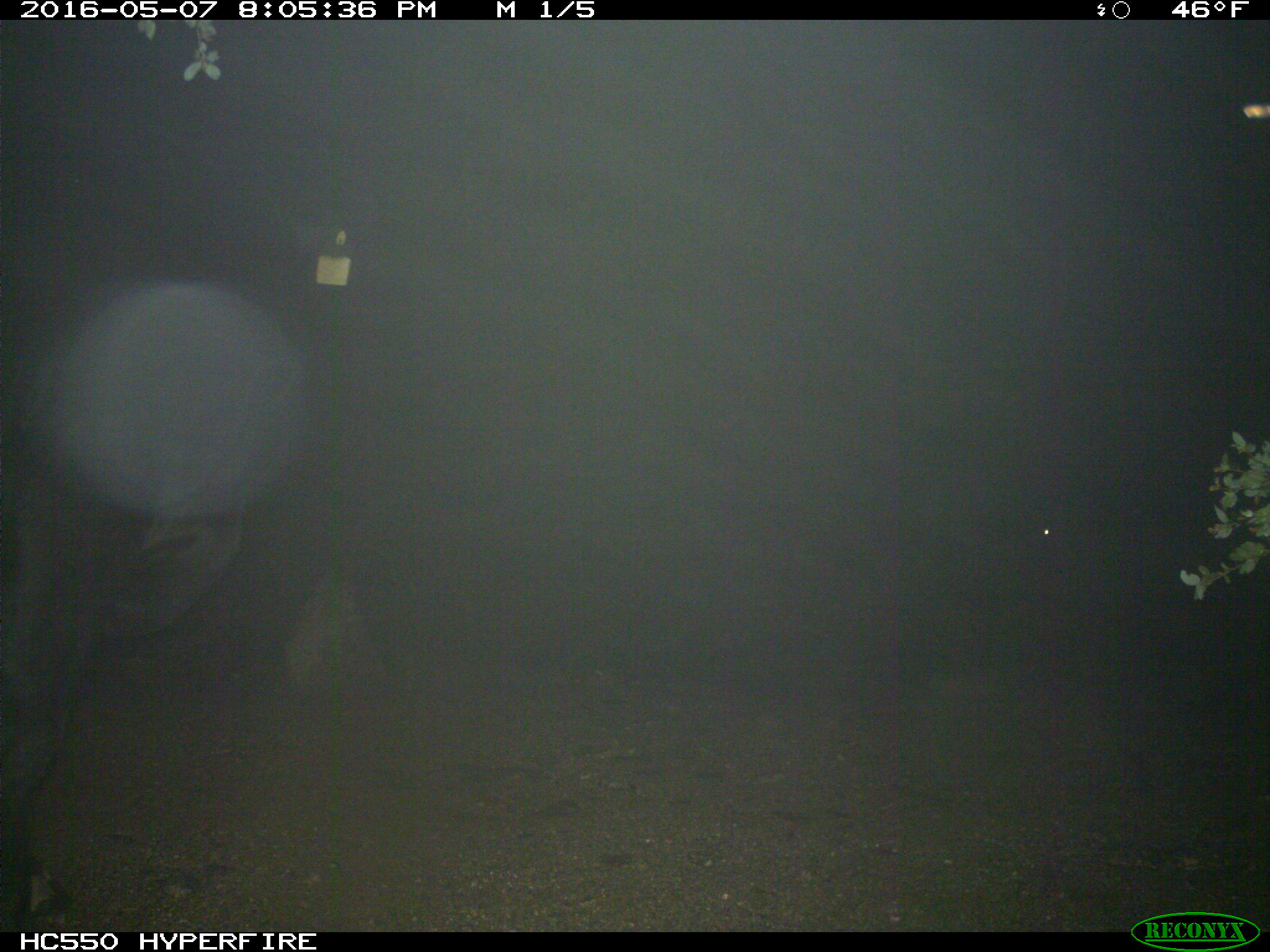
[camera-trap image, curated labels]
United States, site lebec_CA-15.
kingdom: Animalia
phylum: Chordata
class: Mammalia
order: Artiodactyla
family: Bovidae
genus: Bos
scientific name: Bos taurus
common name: domestic cow